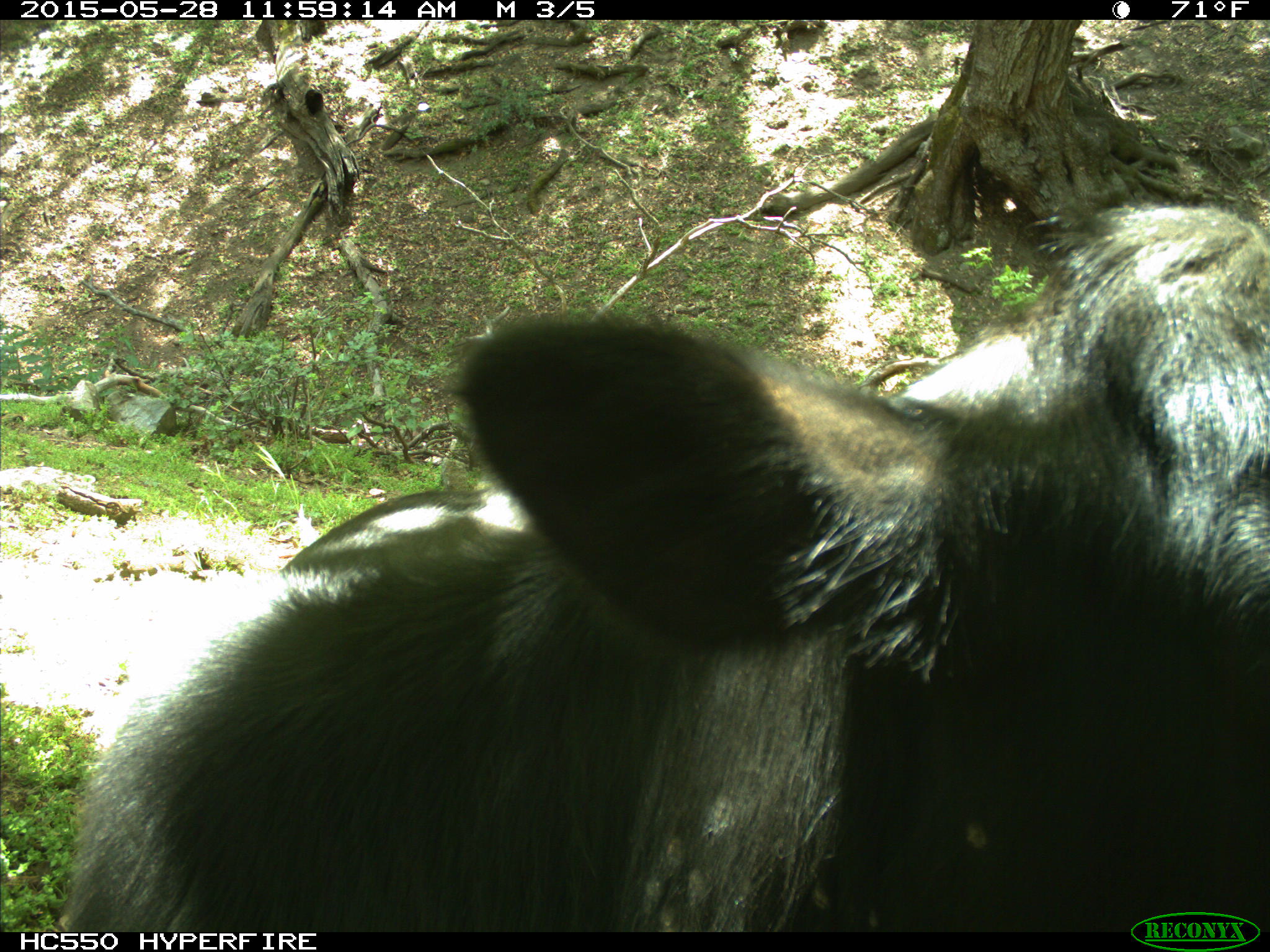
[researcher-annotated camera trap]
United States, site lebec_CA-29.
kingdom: Animalia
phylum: Chordata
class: Mammalia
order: Artiodactyla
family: Bovidae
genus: Bos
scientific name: Bos taurus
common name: domestic cow